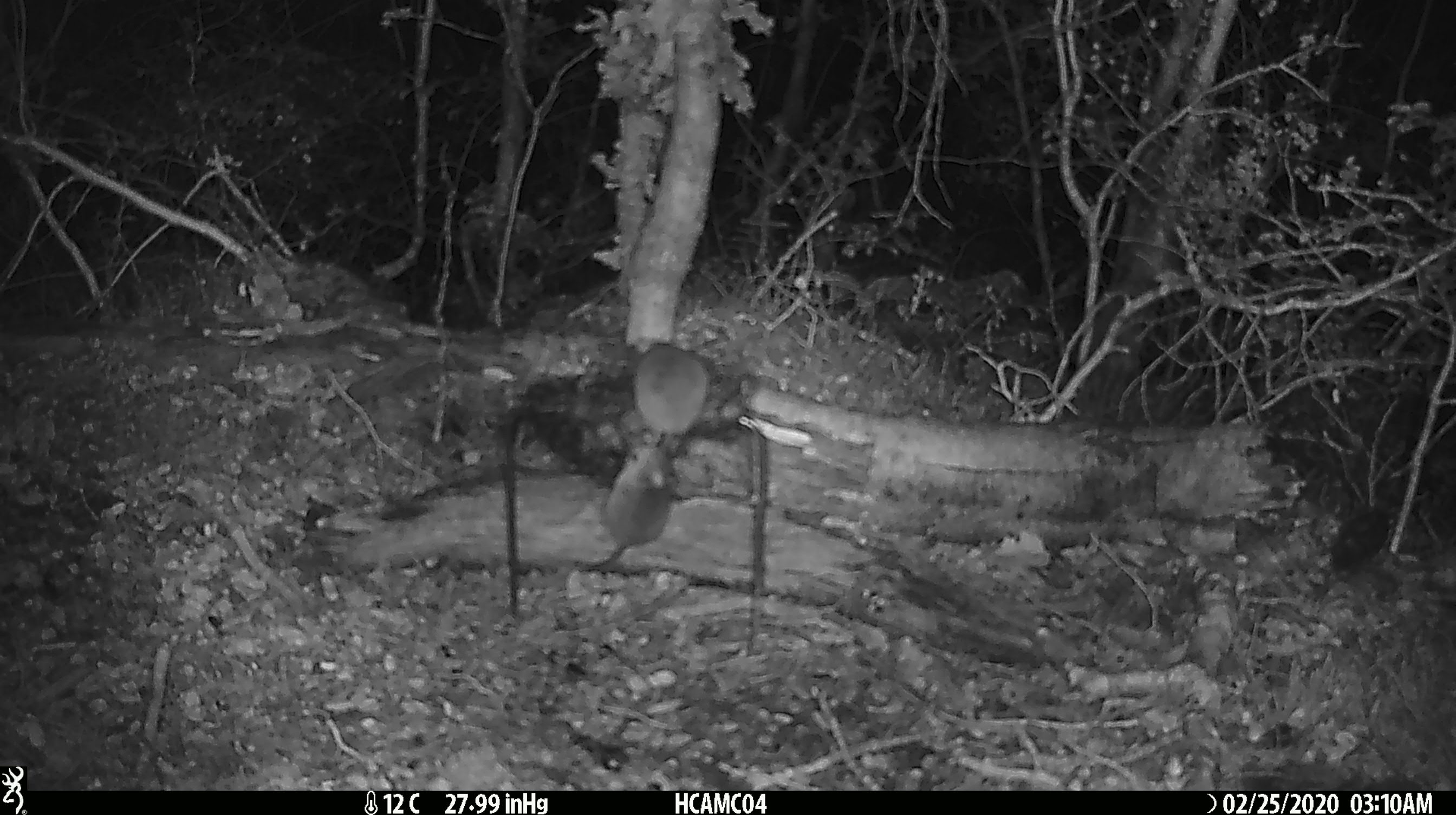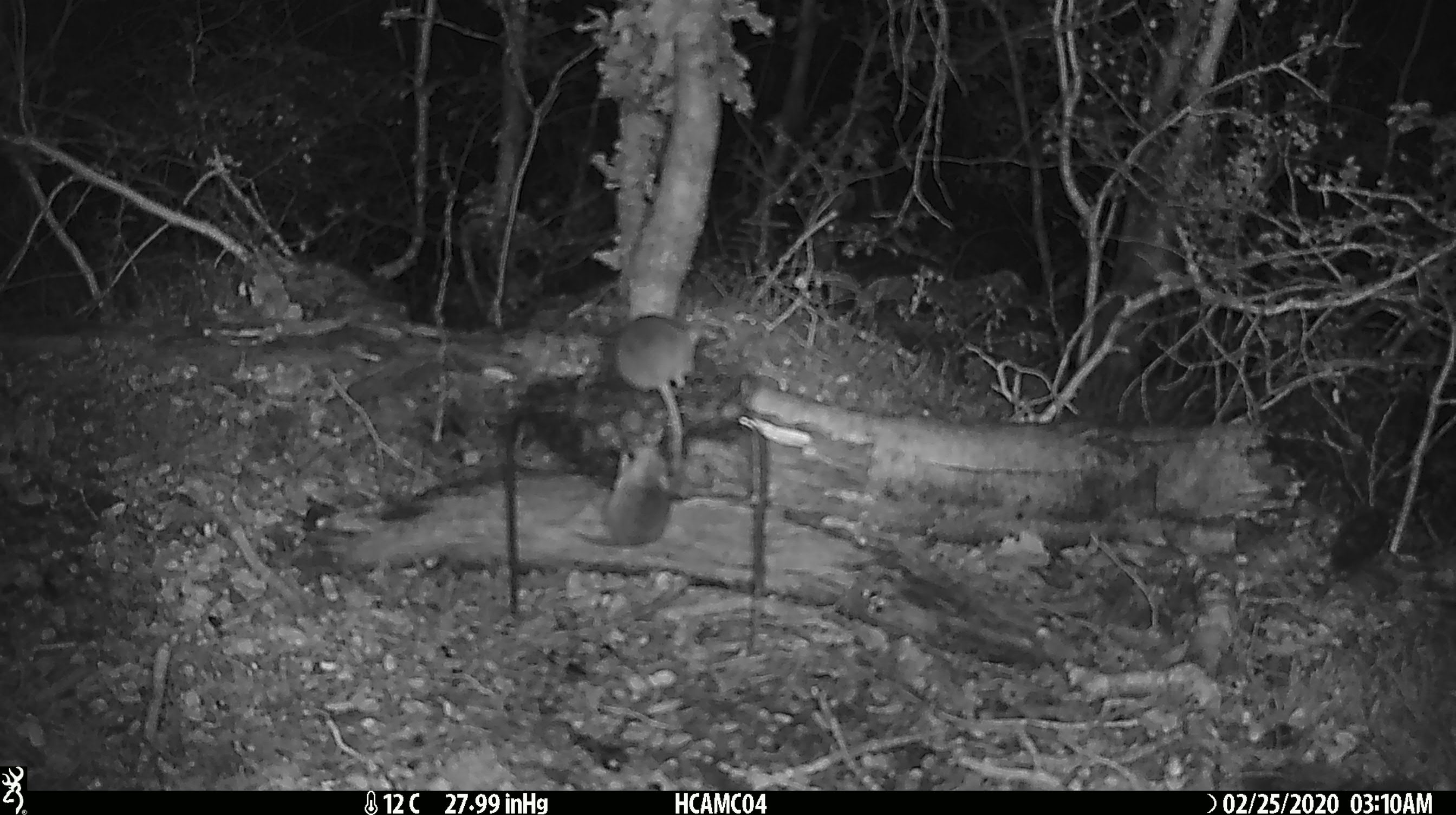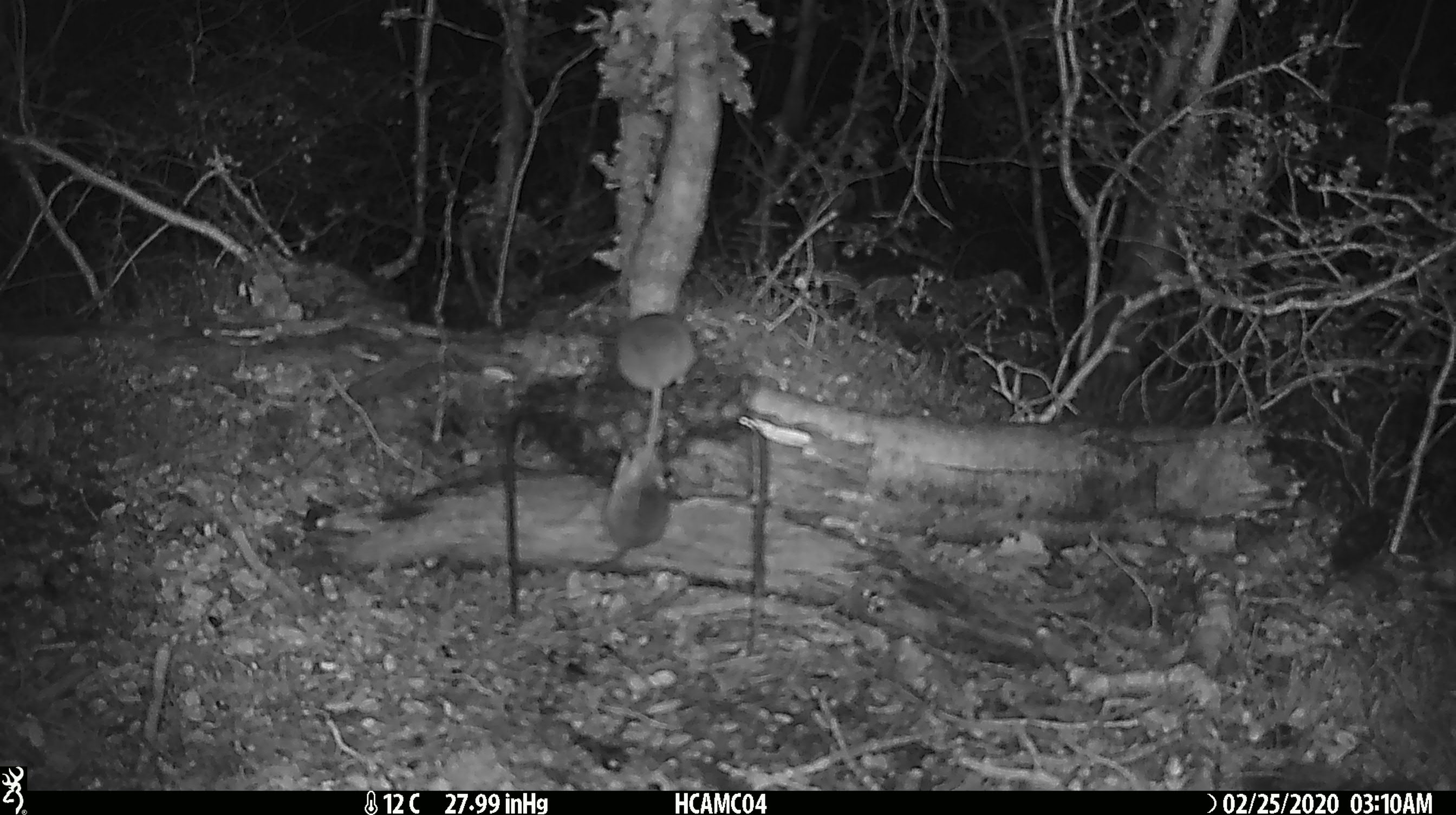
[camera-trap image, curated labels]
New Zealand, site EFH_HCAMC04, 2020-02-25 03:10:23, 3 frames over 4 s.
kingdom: Animalia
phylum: Chordata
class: Mammalia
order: Rodentia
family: Muridae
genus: Mus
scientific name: Mus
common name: mouse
Mouse (Mus).